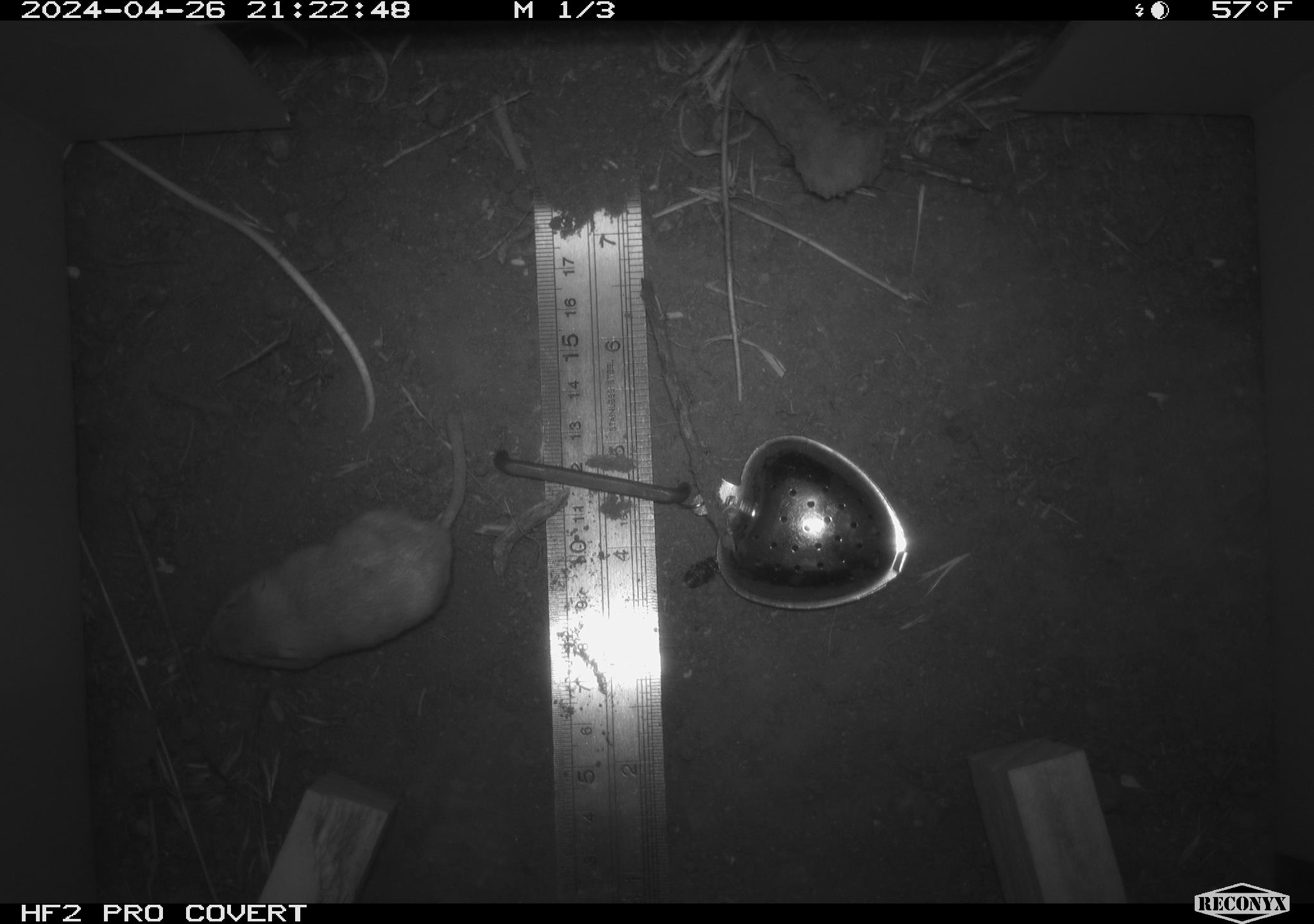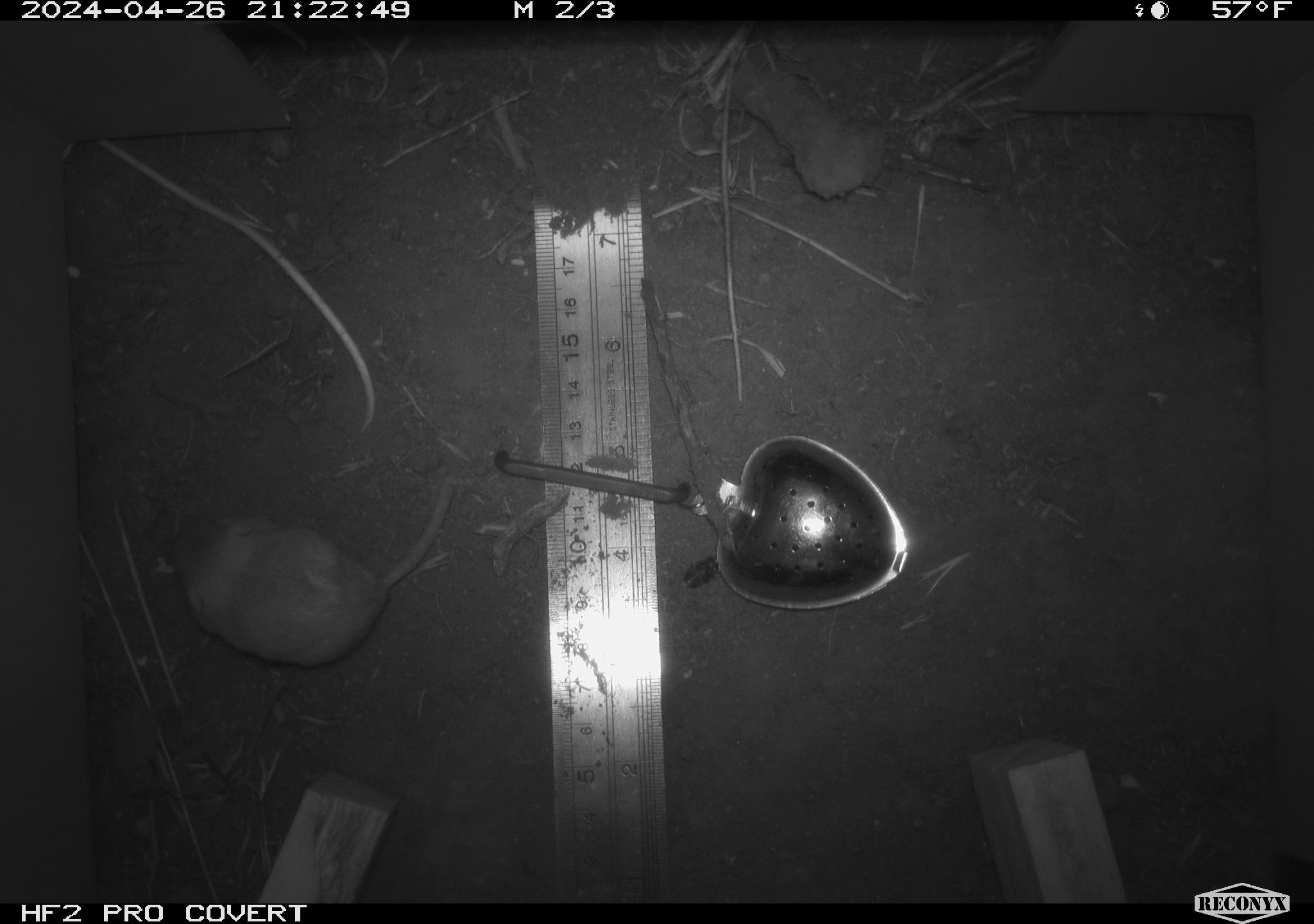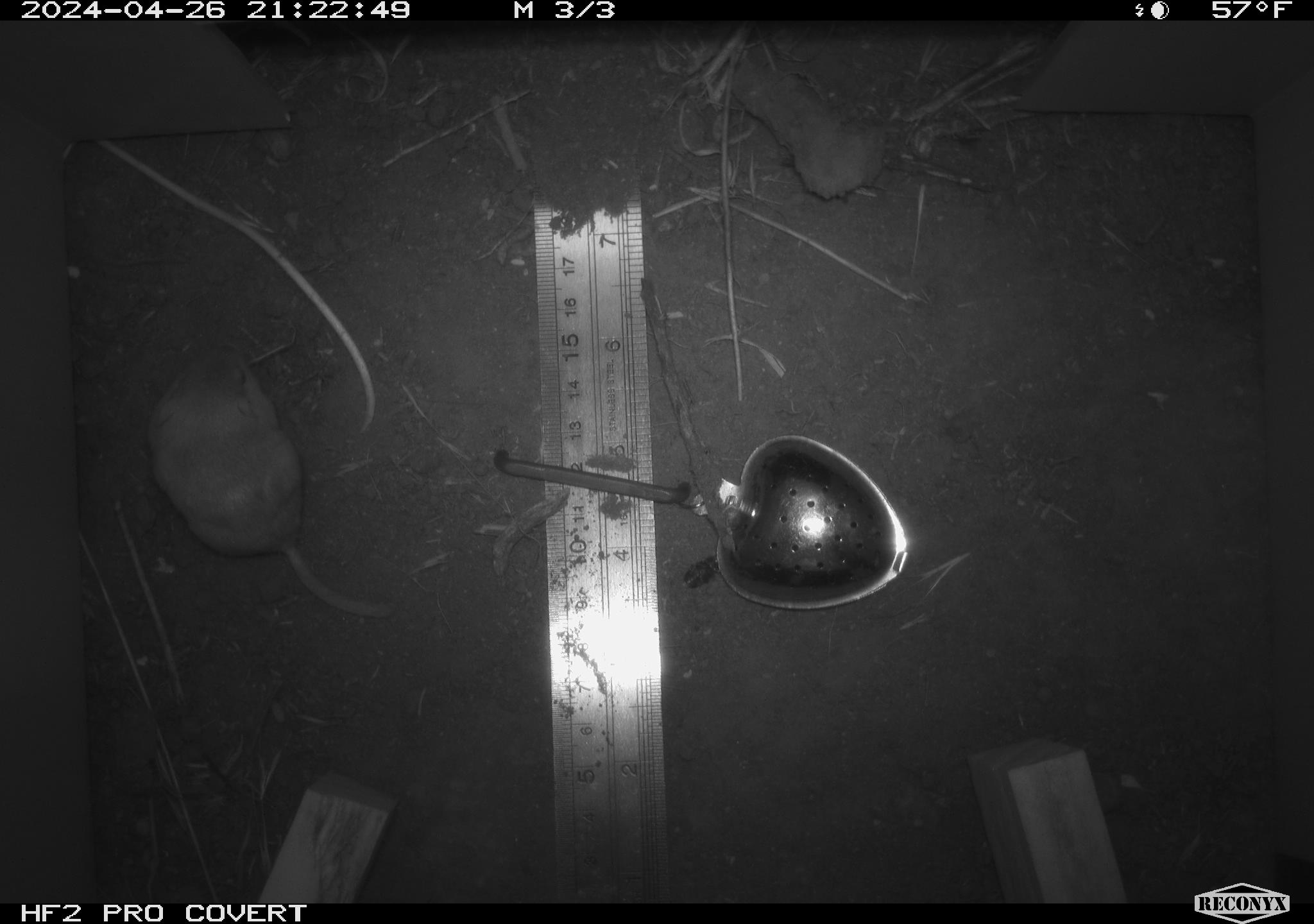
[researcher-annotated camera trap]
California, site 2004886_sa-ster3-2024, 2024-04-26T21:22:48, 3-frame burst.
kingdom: Animalia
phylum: Chordata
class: Mammalia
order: Rodentia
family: Heteromyidae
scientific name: Heteromyidae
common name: kangaroo rats and pocket mice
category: heteromyidae family